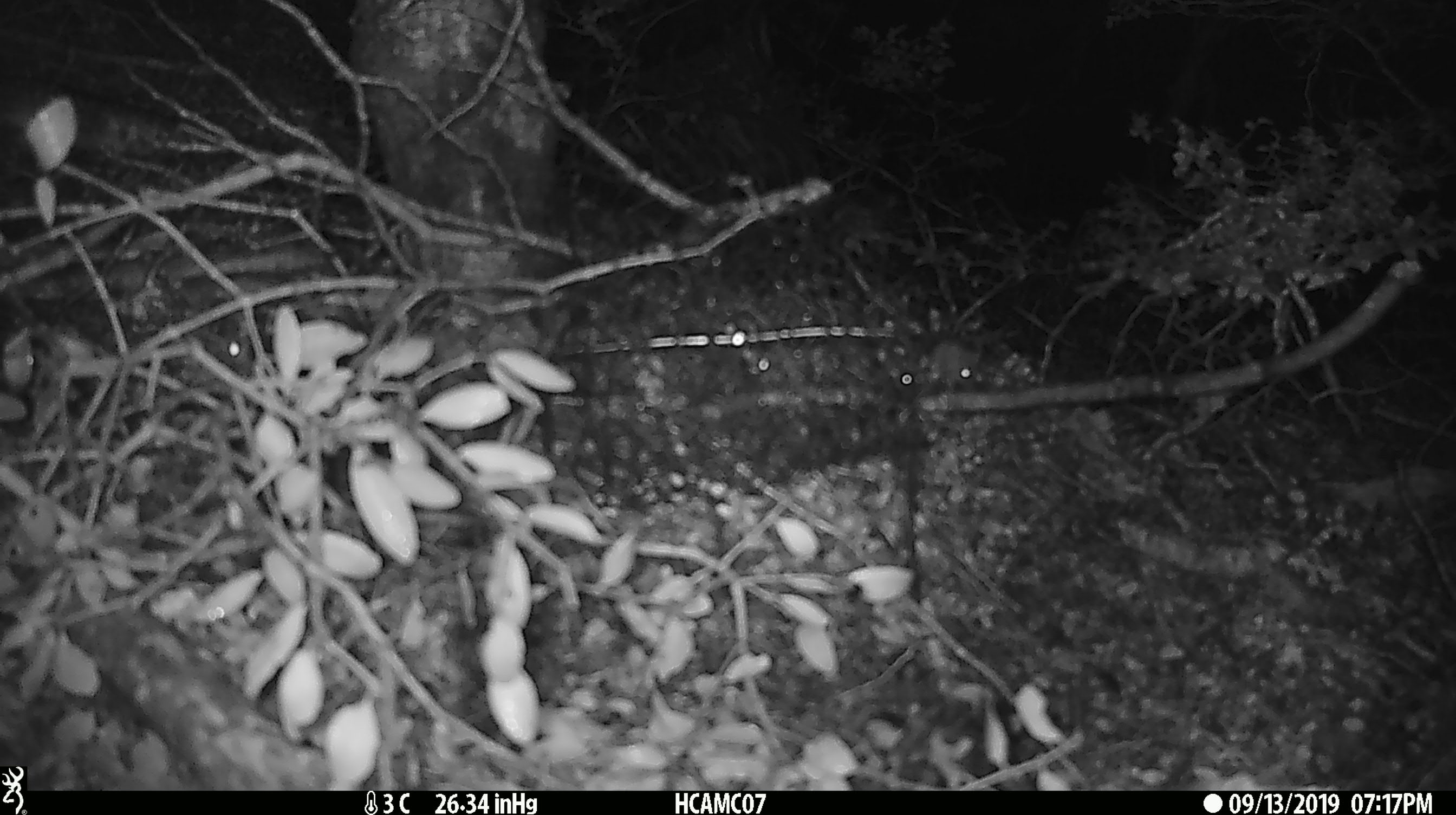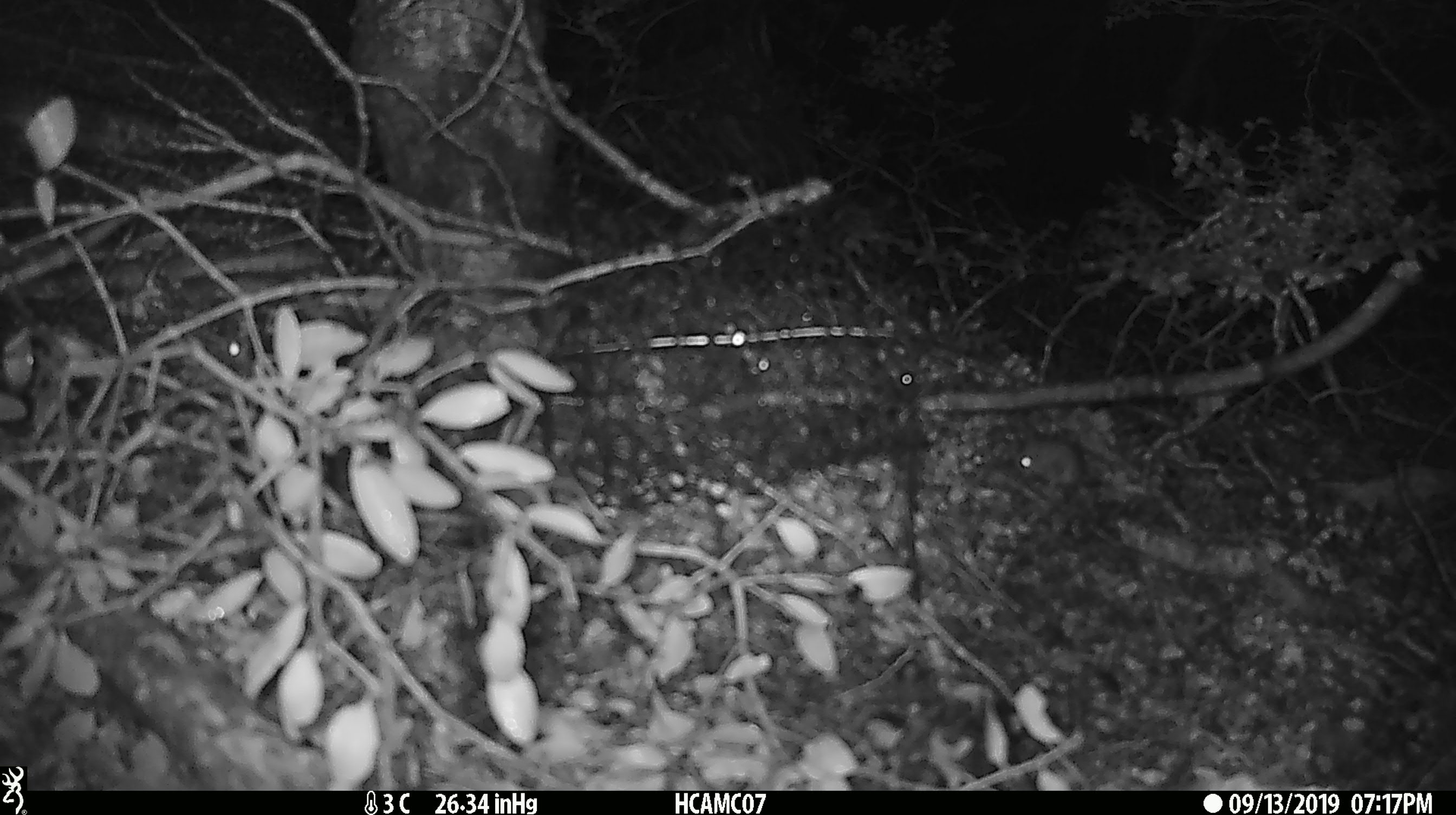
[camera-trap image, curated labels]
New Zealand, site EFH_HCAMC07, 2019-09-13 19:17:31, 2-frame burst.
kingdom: Animalia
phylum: Chordata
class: Mammalia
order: Rodentia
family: Muridae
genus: Mus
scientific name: Mus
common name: mouse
Mouse (Mus).